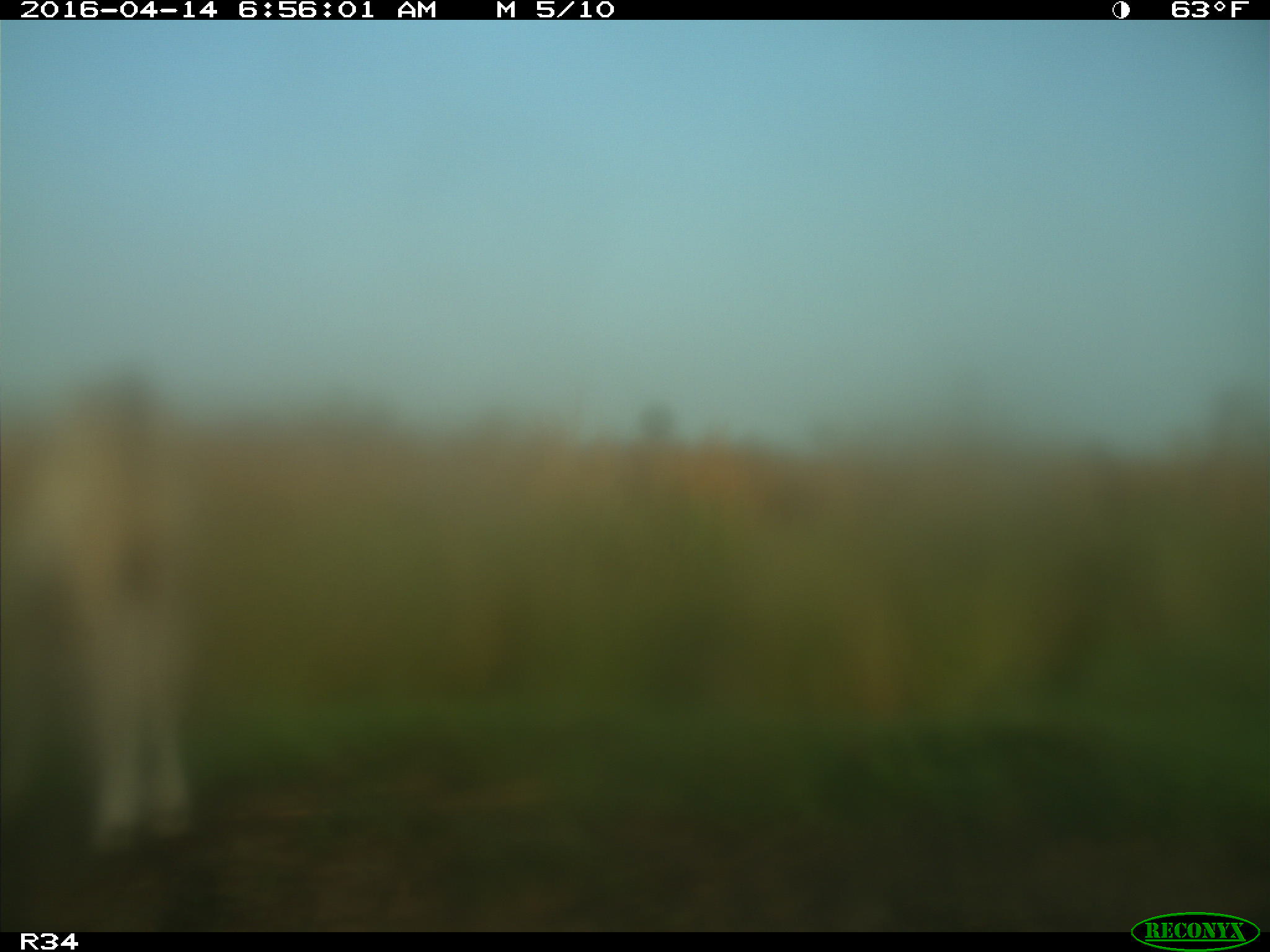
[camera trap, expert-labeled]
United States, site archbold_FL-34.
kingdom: Animalia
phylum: Chordata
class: Mammalia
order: Artiodactyla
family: Bovidae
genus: Bos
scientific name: Bos taurus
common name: domestic cow